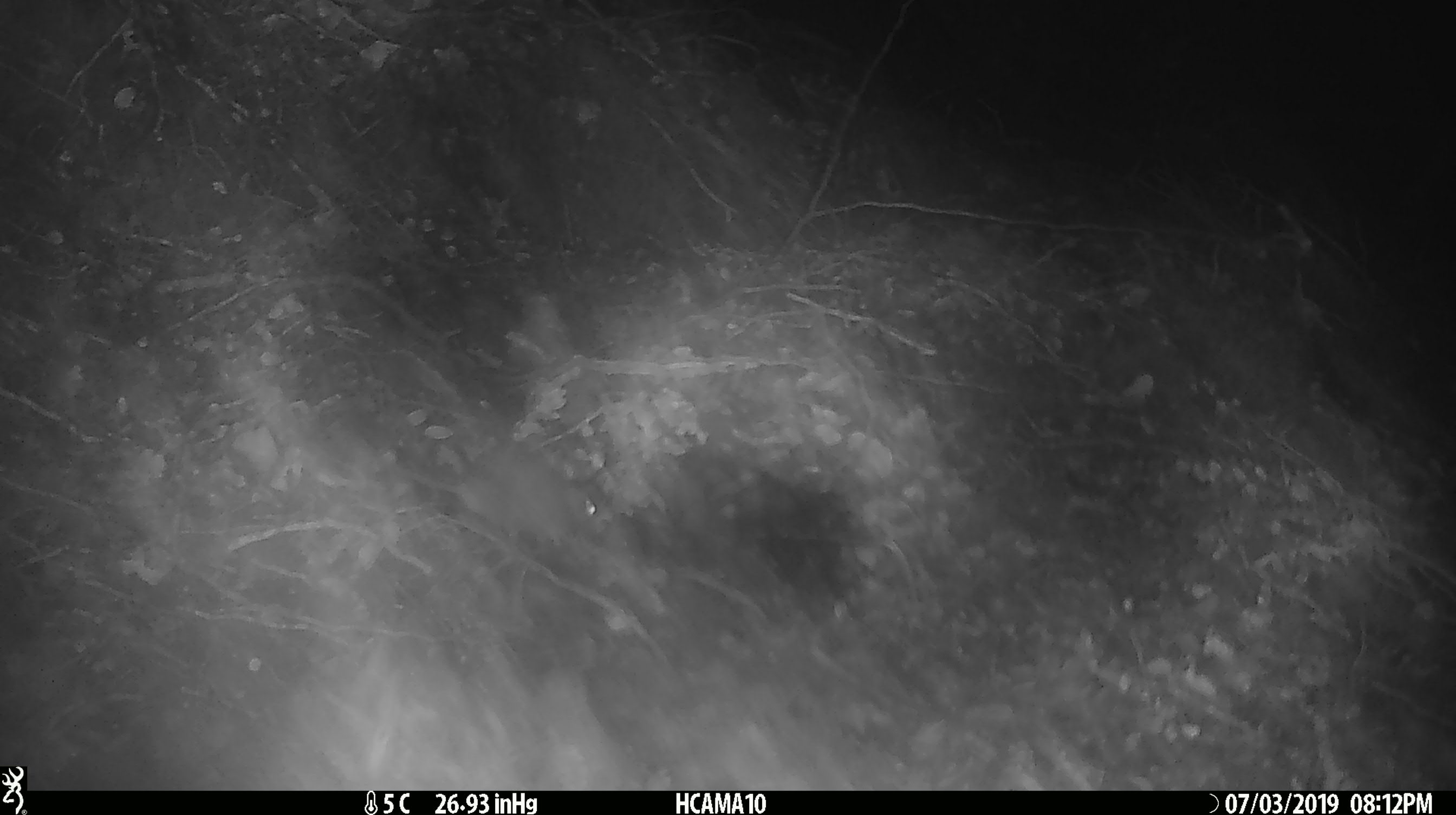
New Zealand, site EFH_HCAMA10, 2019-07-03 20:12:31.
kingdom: Animalia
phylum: Chordata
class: Mammalia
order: Rodentia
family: Muridae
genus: Mus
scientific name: Mus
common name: mouse